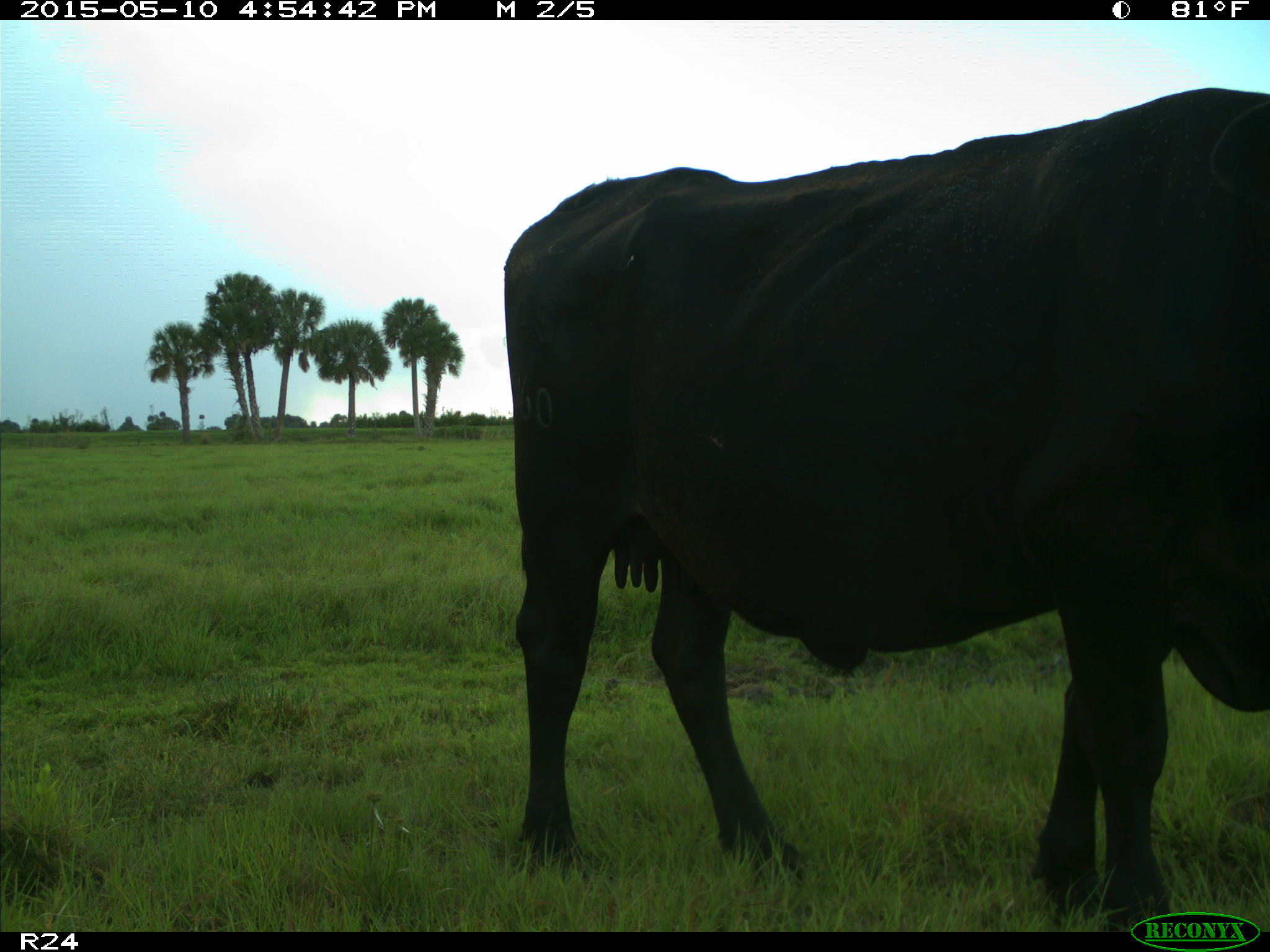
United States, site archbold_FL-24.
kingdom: Animalia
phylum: Chordata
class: Mammalia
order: Artiodactyla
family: Bovidae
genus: Bos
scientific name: Bos taurus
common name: domestic cow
Bos taurus (domestic cow).